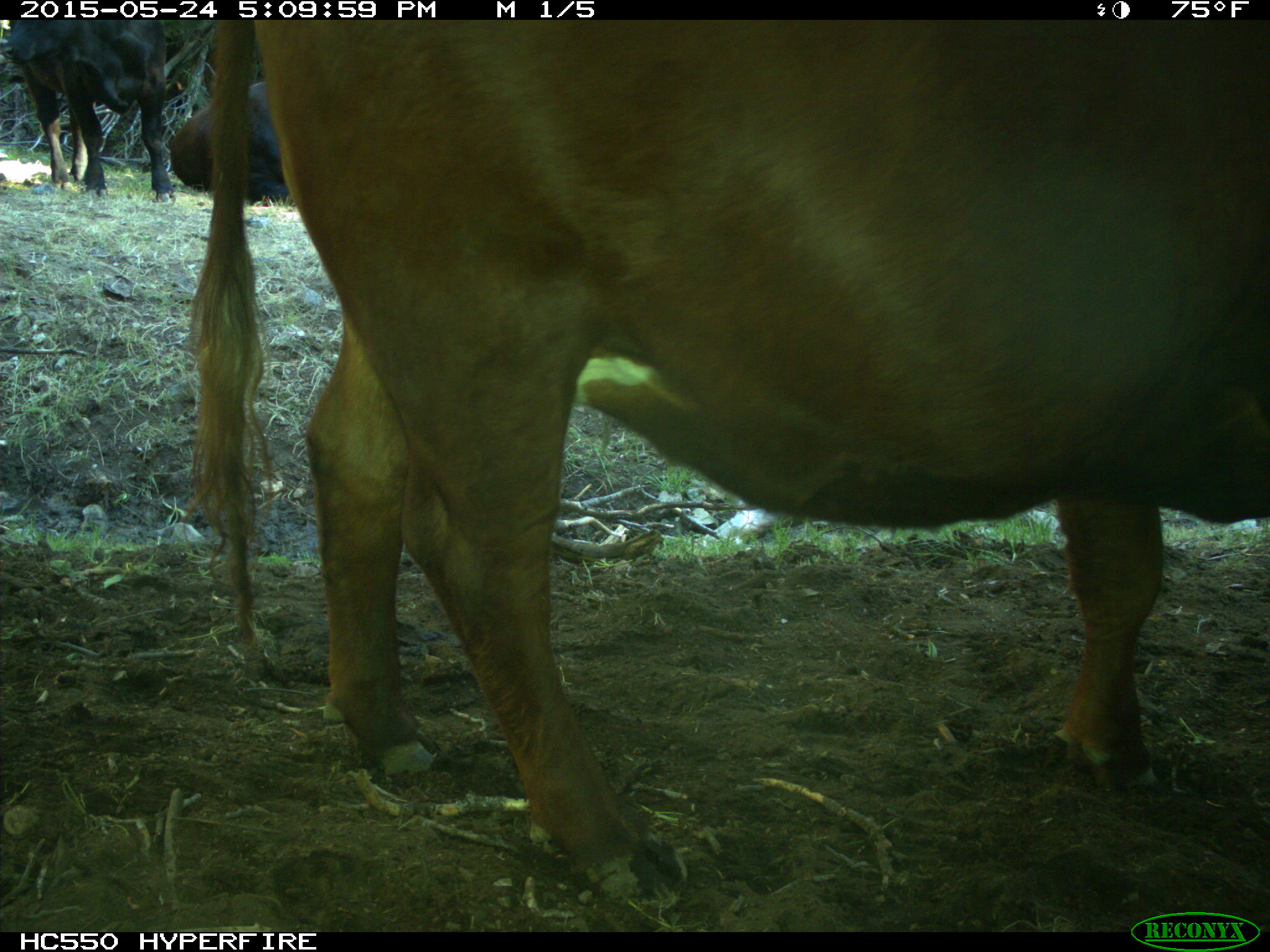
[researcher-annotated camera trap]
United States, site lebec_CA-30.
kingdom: Animalia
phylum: Chordata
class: Mammalia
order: Artiodactyla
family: Bovidae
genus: Bos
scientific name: Bos taurus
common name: domestic cow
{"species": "Bos taurus (domestic cow)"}